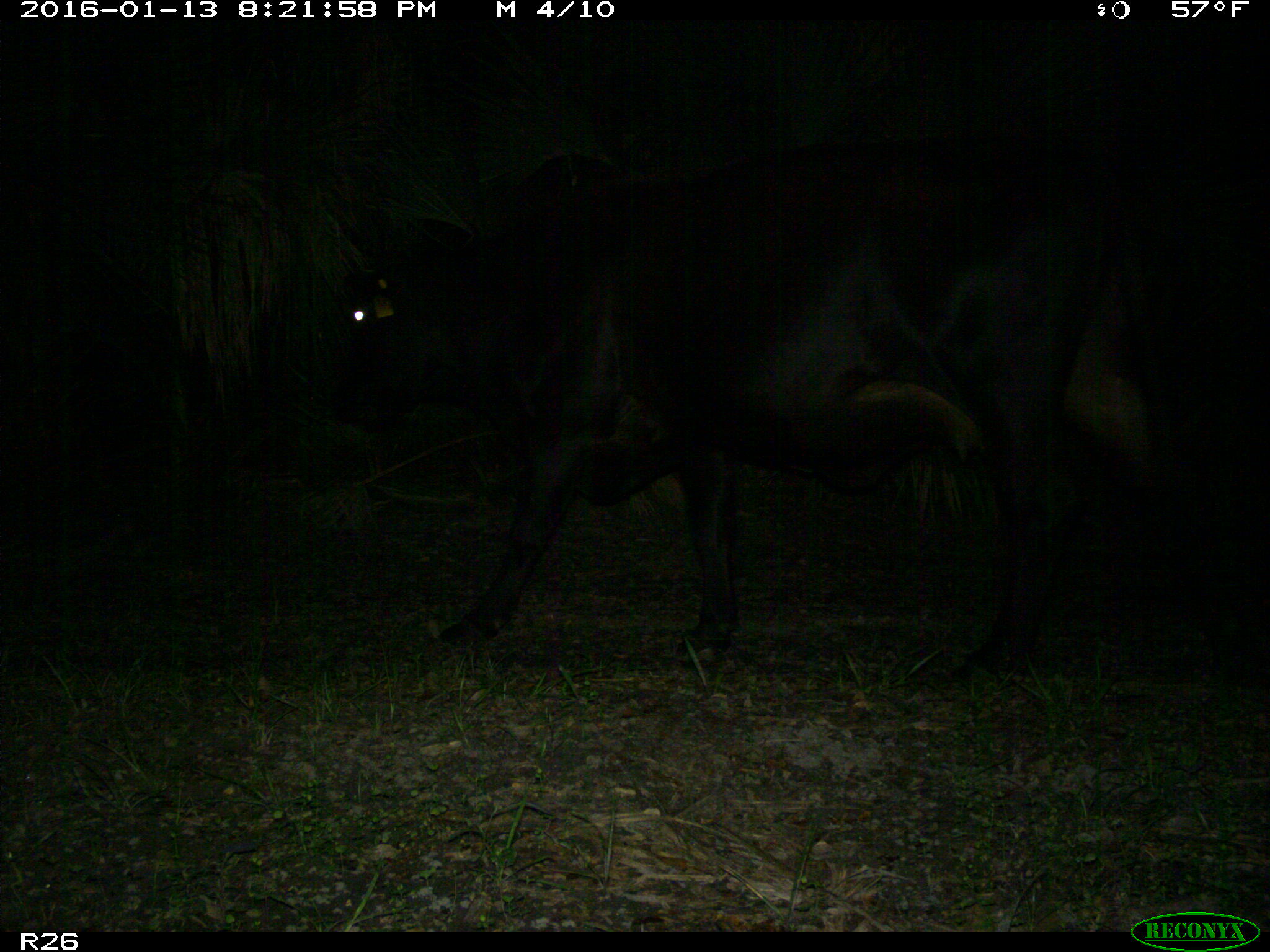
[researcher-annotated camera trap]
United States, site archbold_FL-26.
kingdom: Animalia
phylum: Chordata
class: Mammalia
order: Artiodactyla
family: Bovidae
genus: Bos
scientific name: Bos taurus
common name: domestic cow